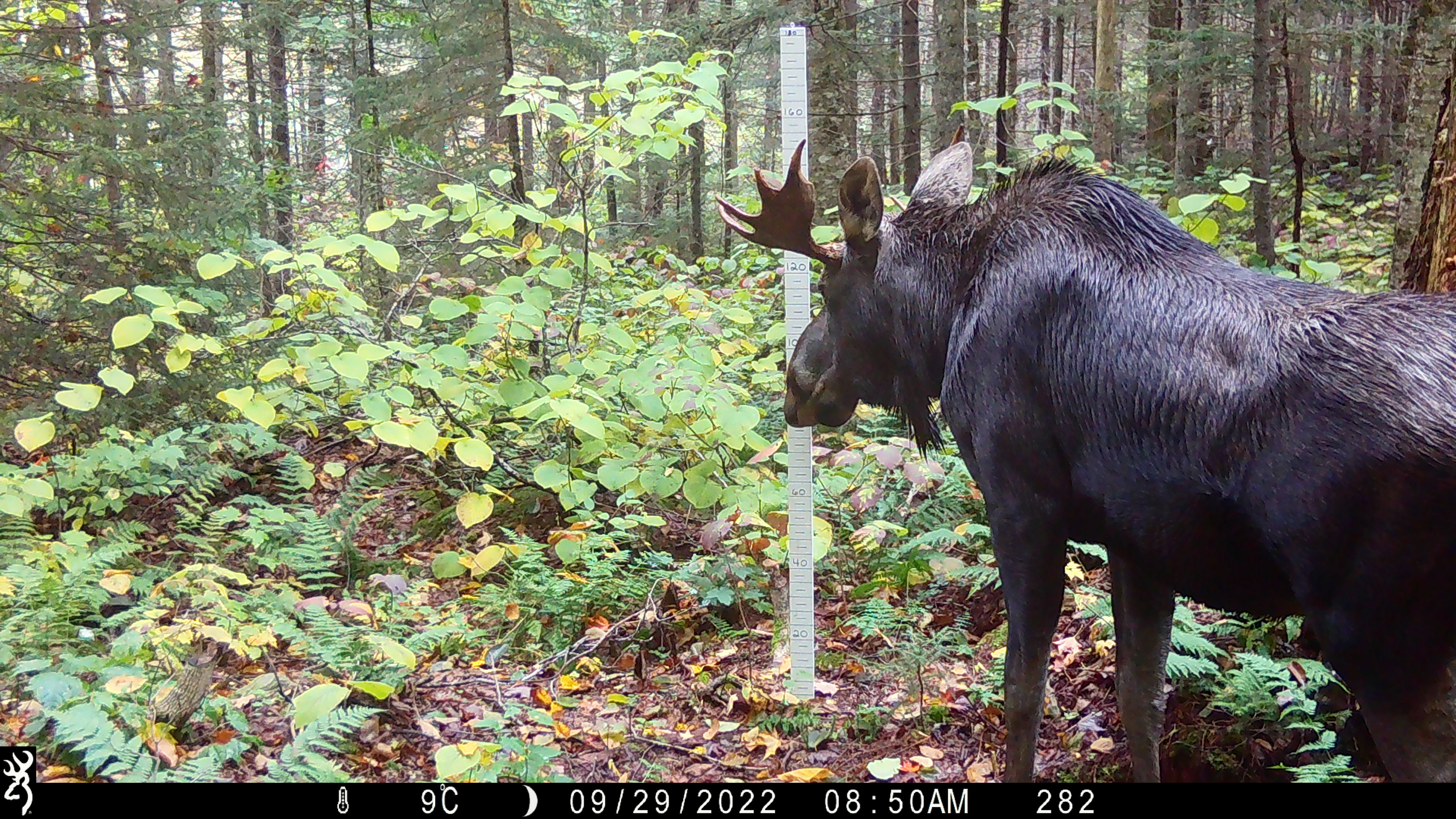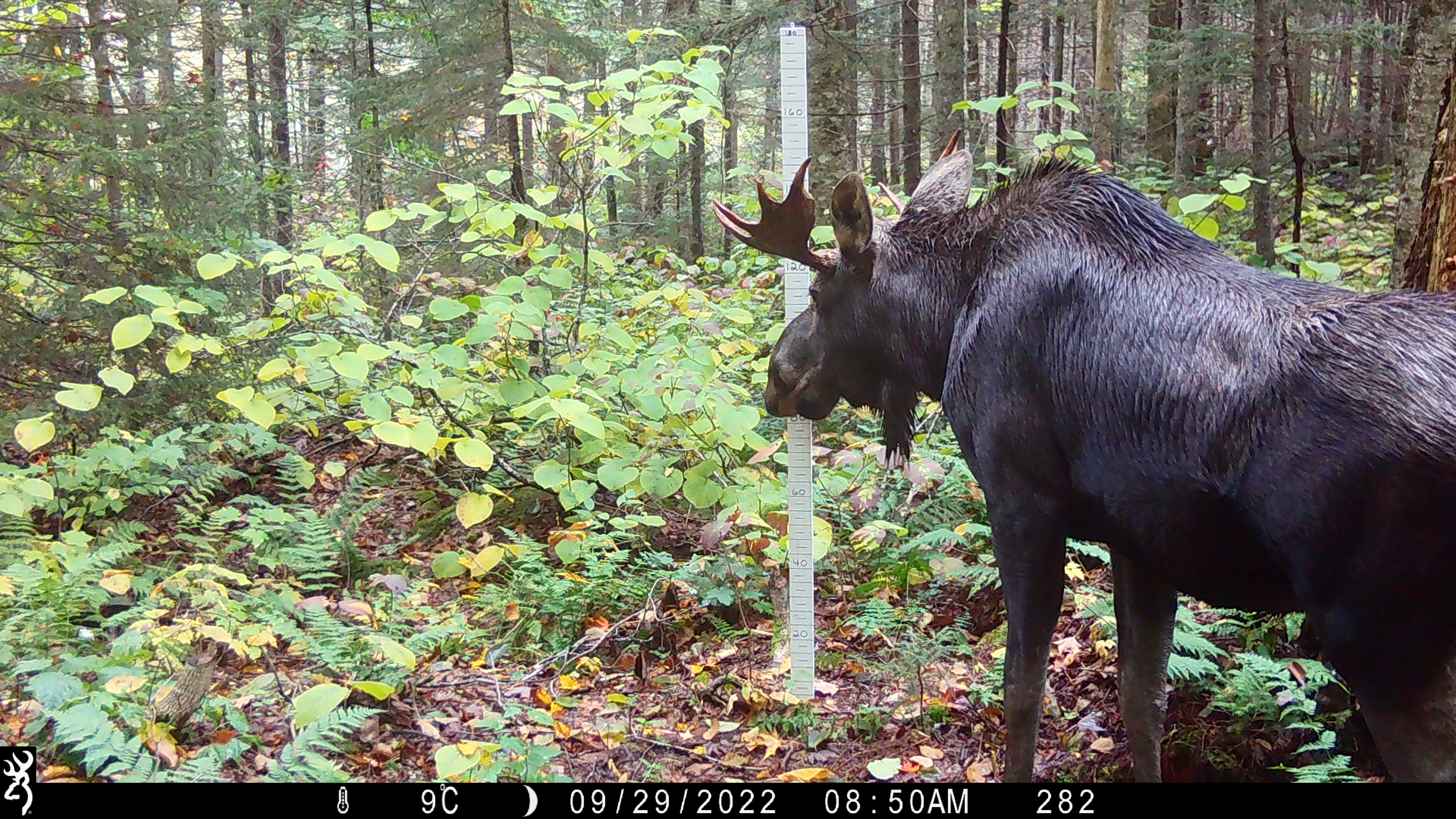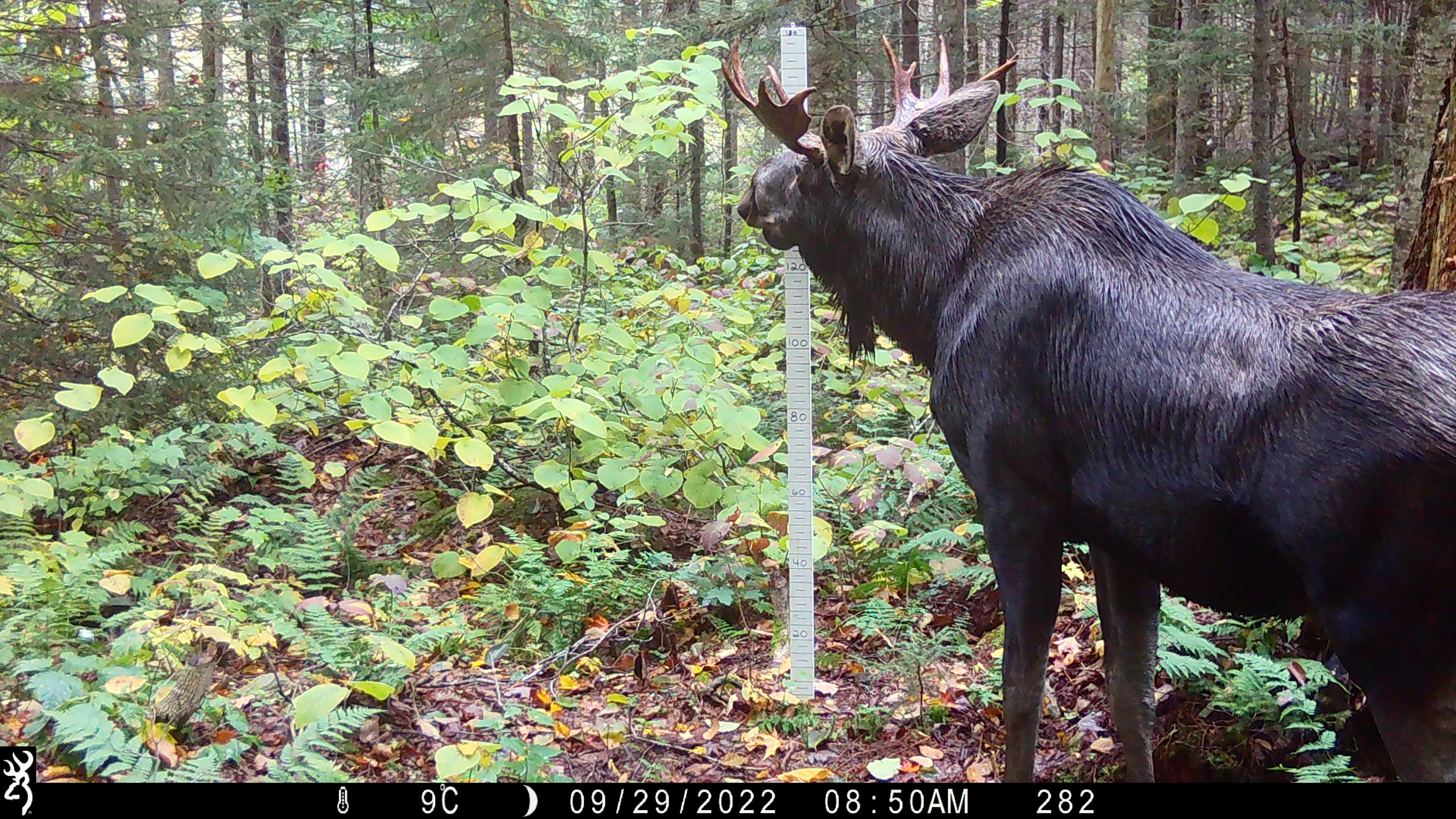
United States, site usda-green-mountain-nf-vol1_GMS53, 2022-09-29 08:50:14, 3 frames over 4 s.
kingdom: Animalia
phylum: Chordata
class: Mammalia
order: Artiodactyla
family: Cervidae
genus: Alces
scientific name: Alces alces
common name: moose